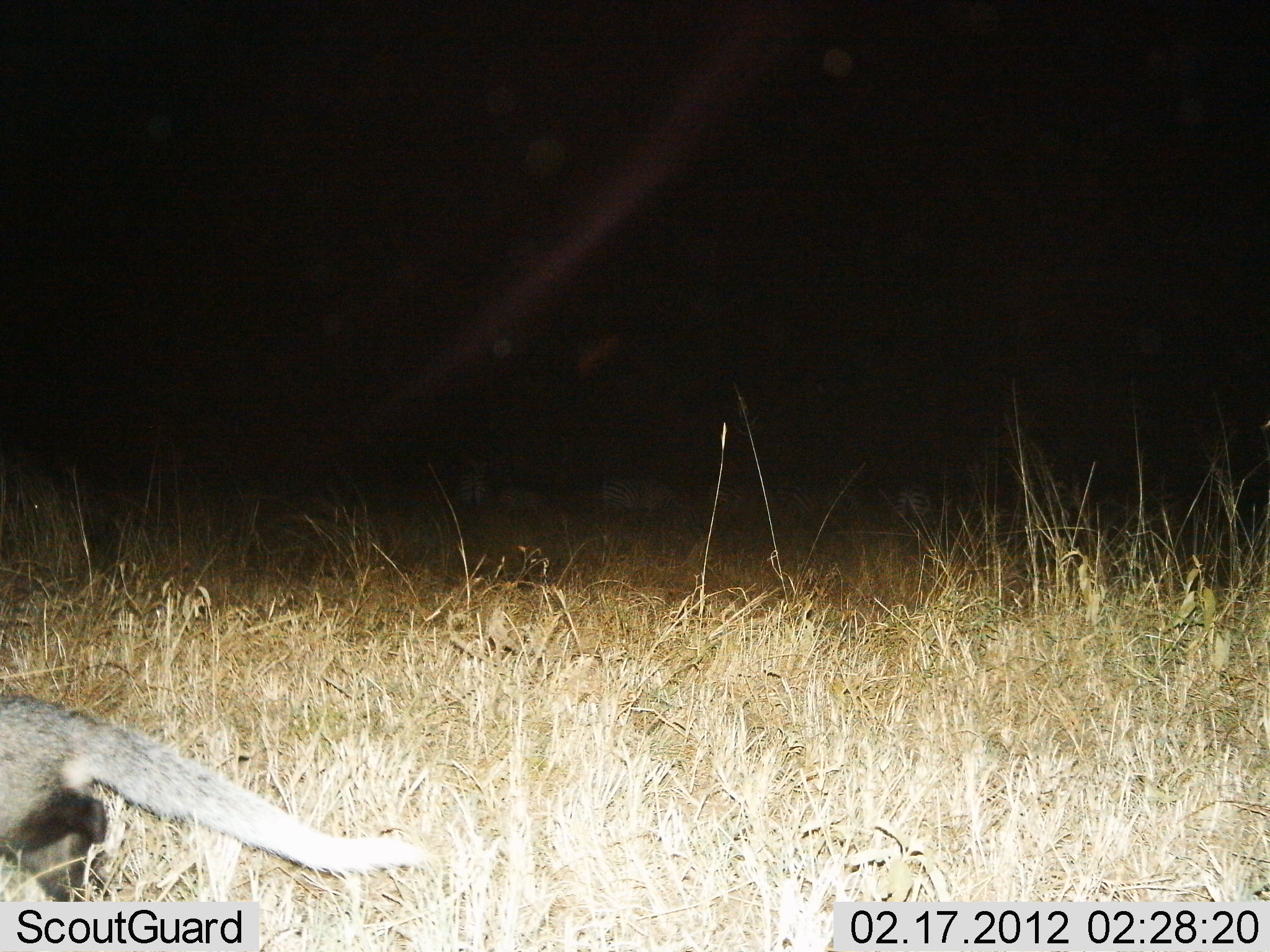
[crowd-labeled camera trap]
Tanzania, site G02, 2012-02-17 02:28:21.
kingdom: Animalia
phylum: Chordata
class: Mammalia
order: Carnivora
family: Herpestidae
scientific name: Herpestidae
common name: mongoose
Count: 1.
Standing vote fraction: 27%.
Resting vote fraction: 0%.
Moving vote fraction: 82%.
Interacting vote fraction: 0%.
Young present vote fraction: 0%.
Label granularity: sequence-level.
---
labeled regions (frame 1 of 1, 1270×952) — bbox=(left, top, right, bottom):
animal: bbox=(0, 694, 420, 904)